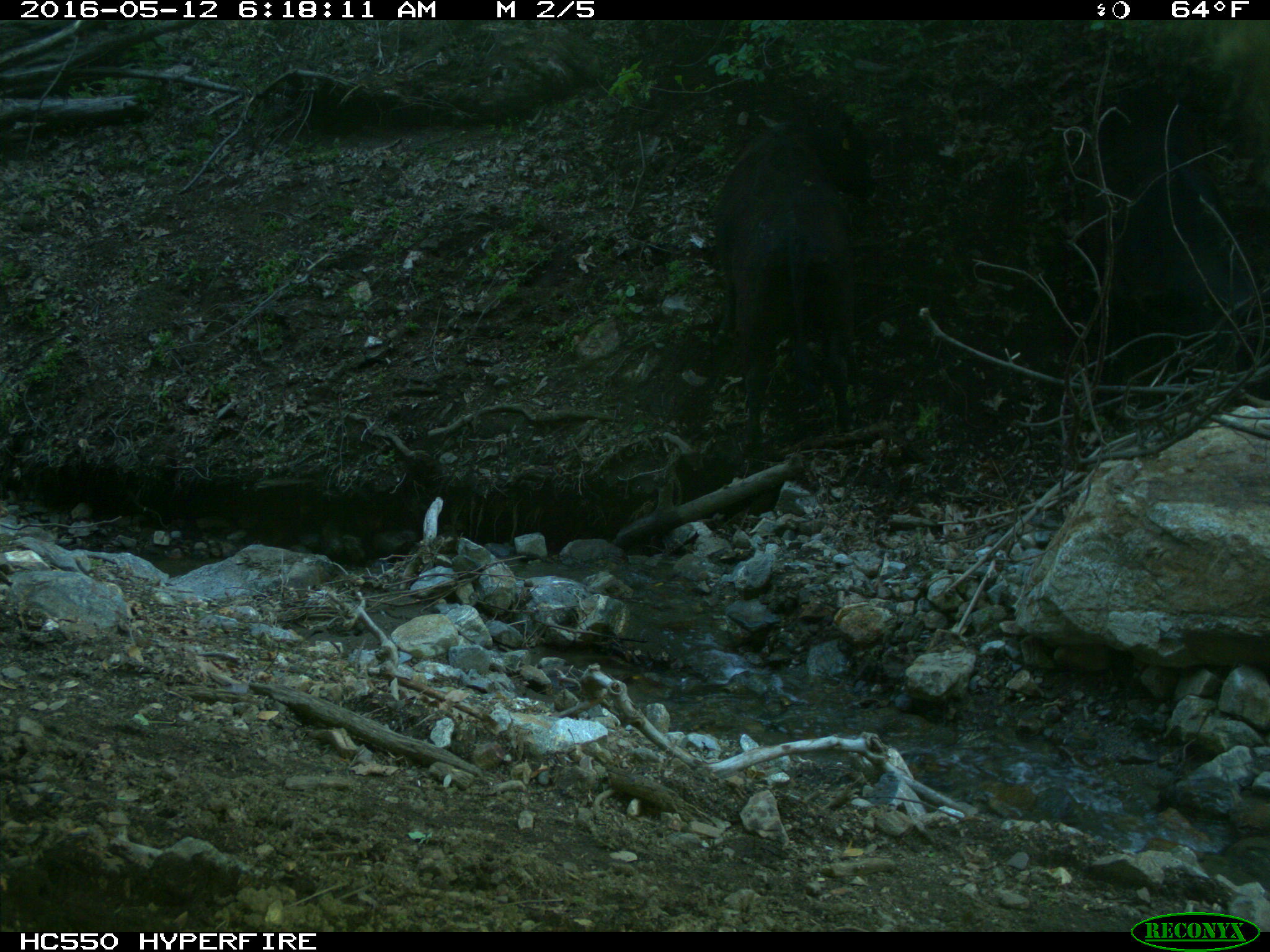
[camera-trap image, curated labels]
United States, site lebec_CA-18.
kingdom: Animalia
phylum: Chordata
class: Mammalia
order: Artiodactyla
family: Bovidae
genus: Bos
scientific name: Bos taurus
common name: domestic cow